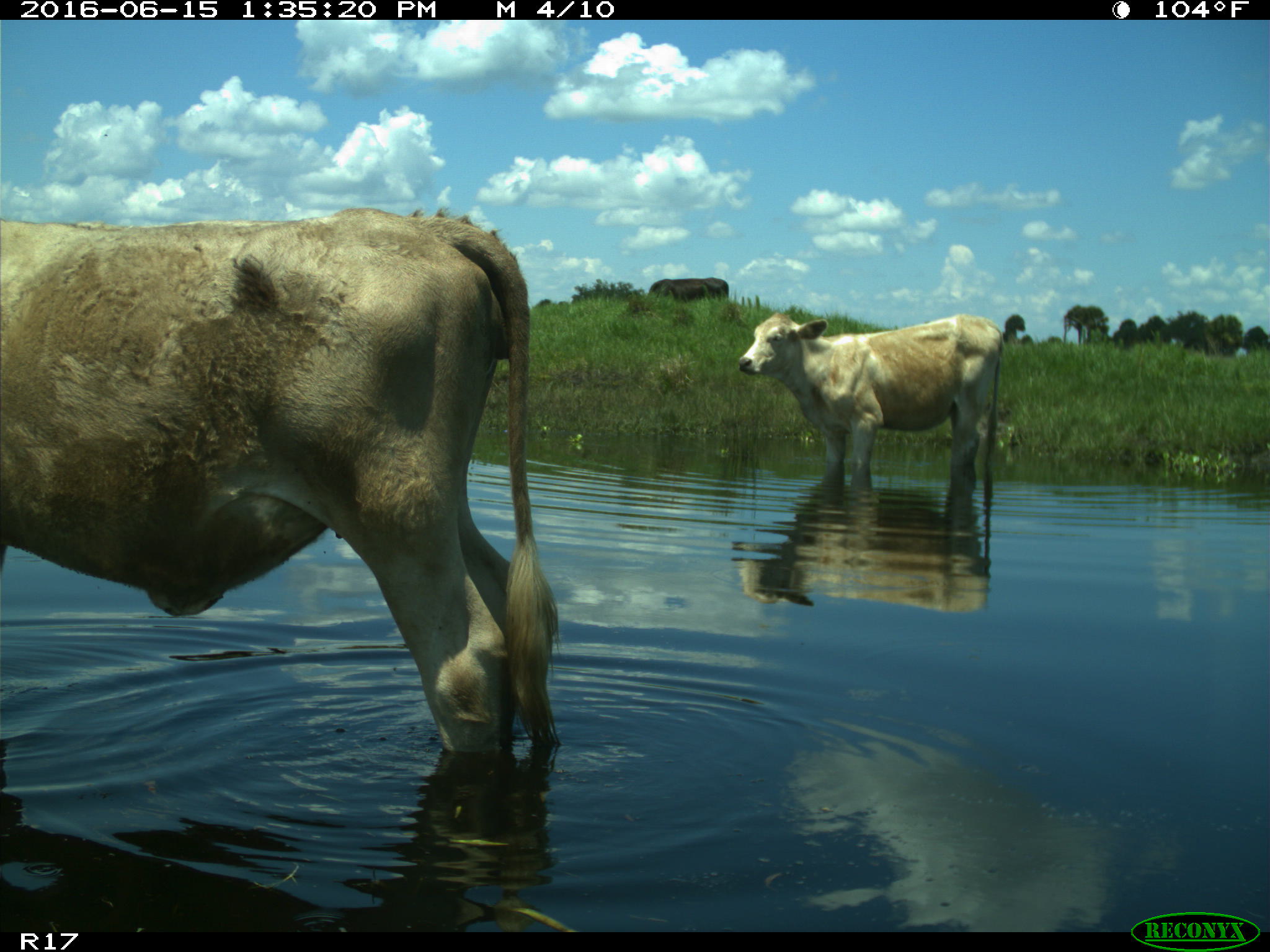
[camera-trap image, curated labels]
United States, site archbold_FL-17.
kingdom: Animalia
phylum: Chordata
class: Mammalia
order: Artiodactyla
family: Bovidae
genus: Bos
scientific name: Bos taurus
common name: domestic cow